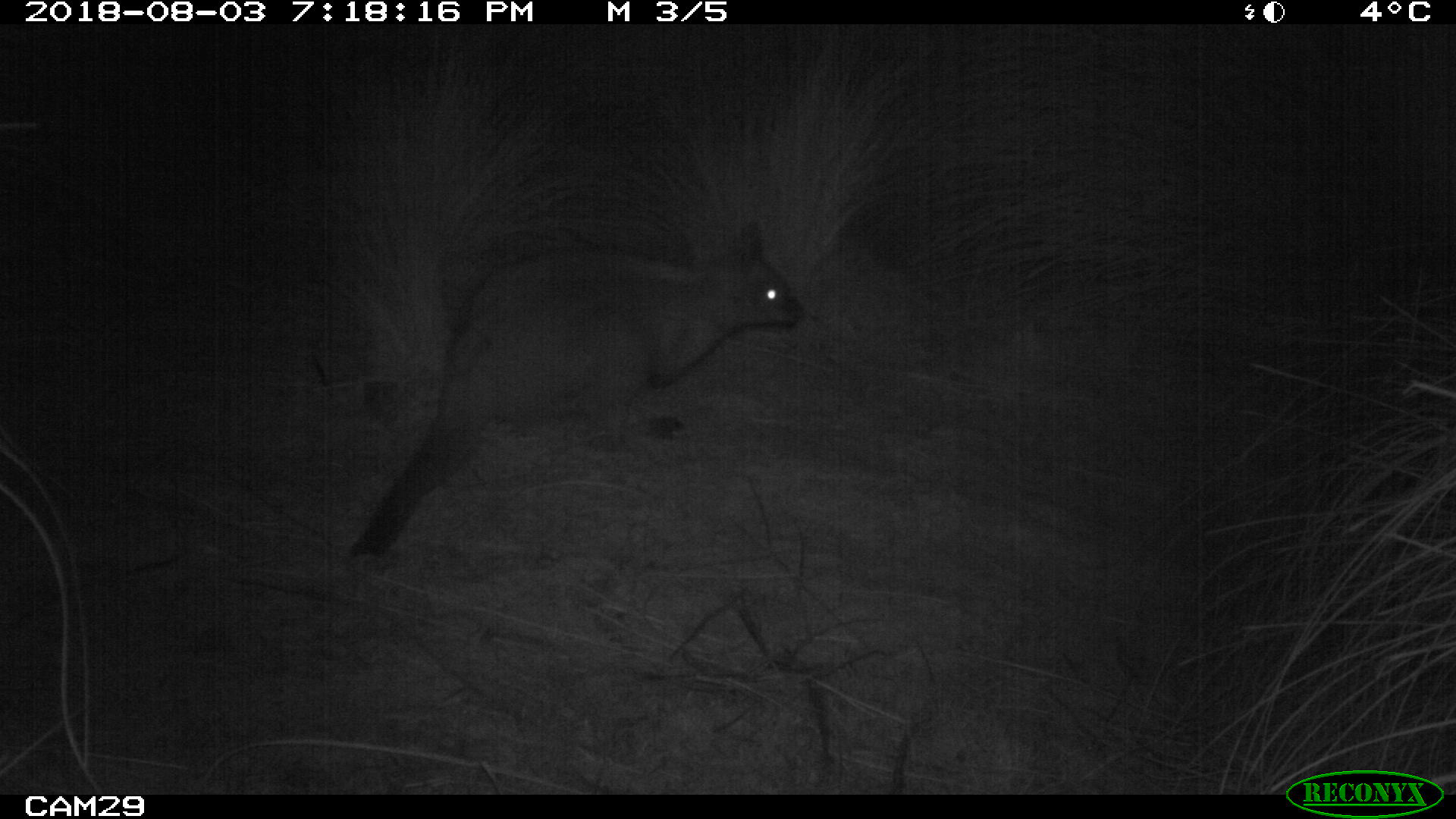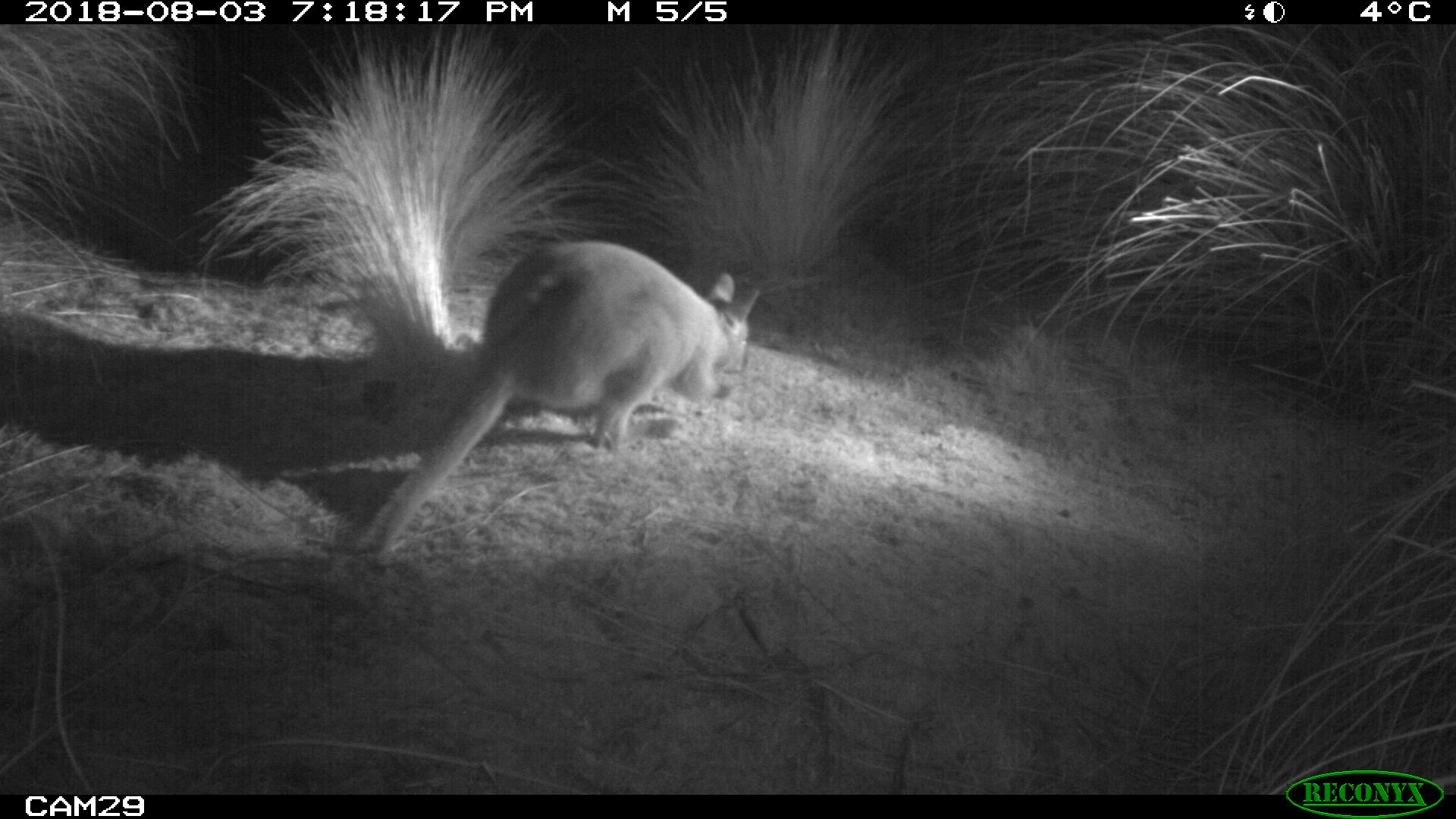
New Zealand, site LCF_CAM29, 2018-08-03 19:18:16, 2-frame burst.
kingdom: Animalia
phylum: Chordata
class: Mammalia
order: Diprotodontia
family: Macropodidae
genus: Notamacropus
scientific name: Notamacropus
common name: wallaby